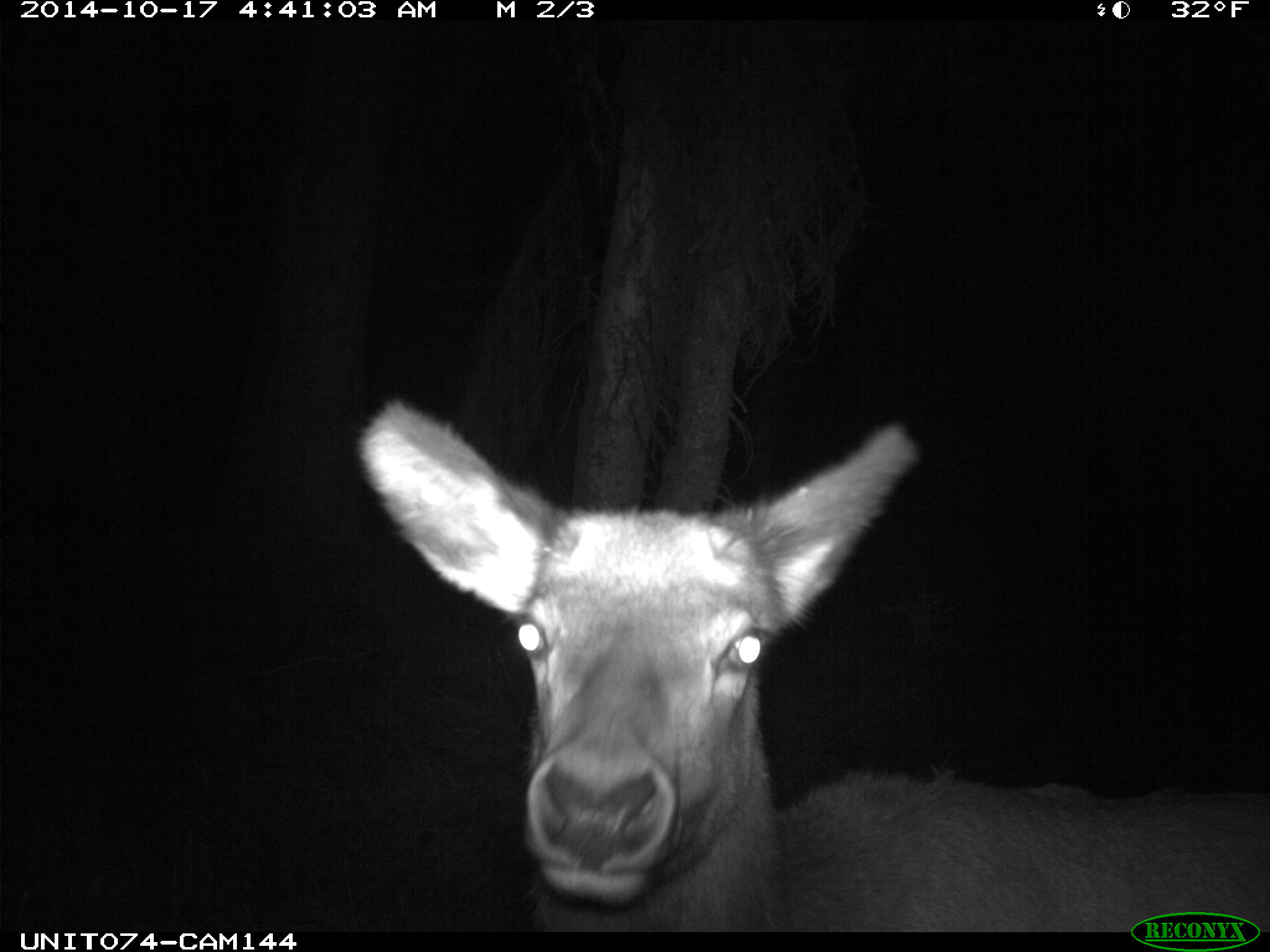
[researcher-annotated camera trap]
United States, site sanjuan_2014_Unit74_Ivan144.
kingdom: Animalia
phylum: Chordata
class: Mammalia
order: Artiodactyla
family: Cervidae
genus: Cervus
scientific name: Cervus elaphus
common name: red deer